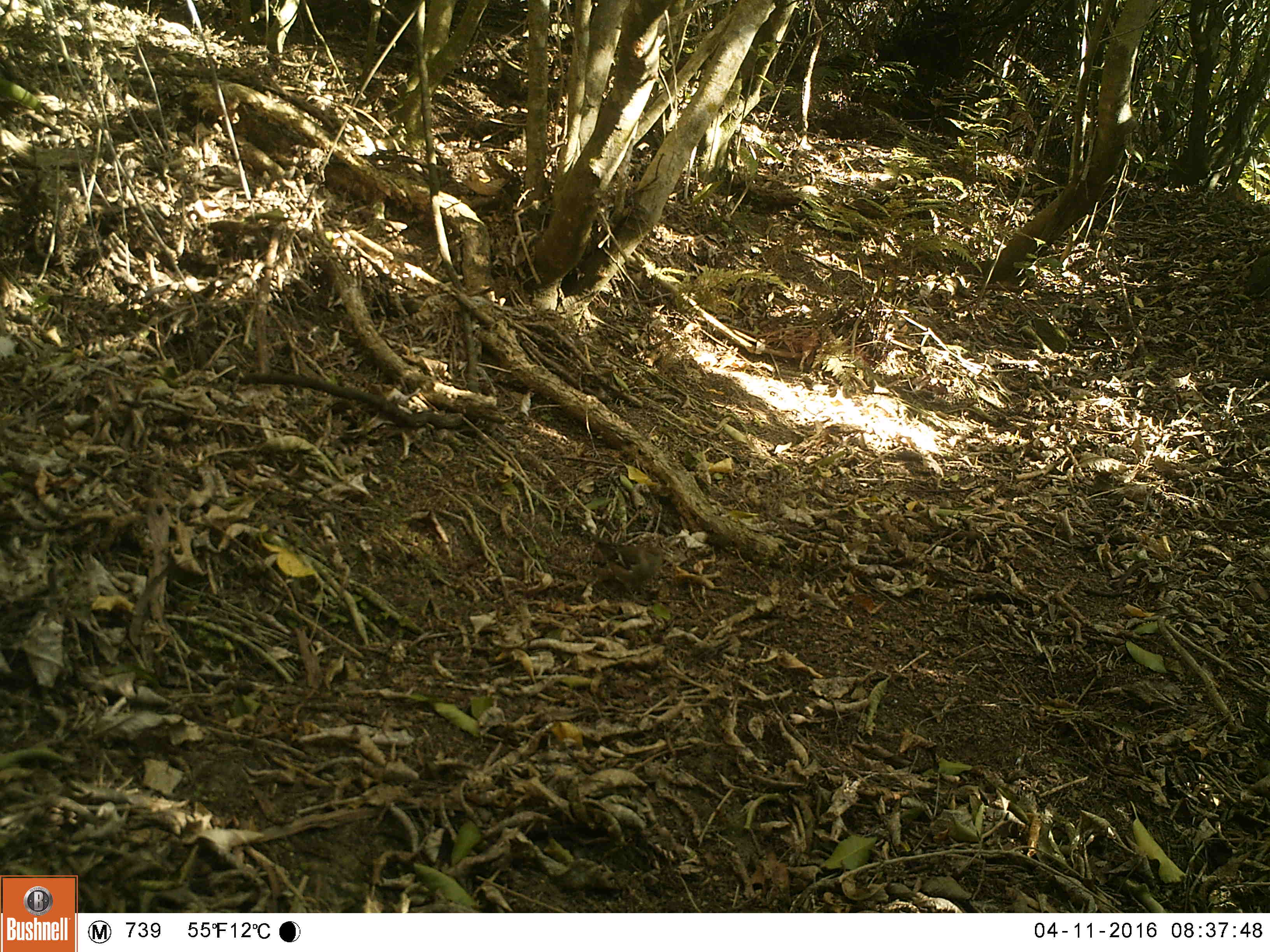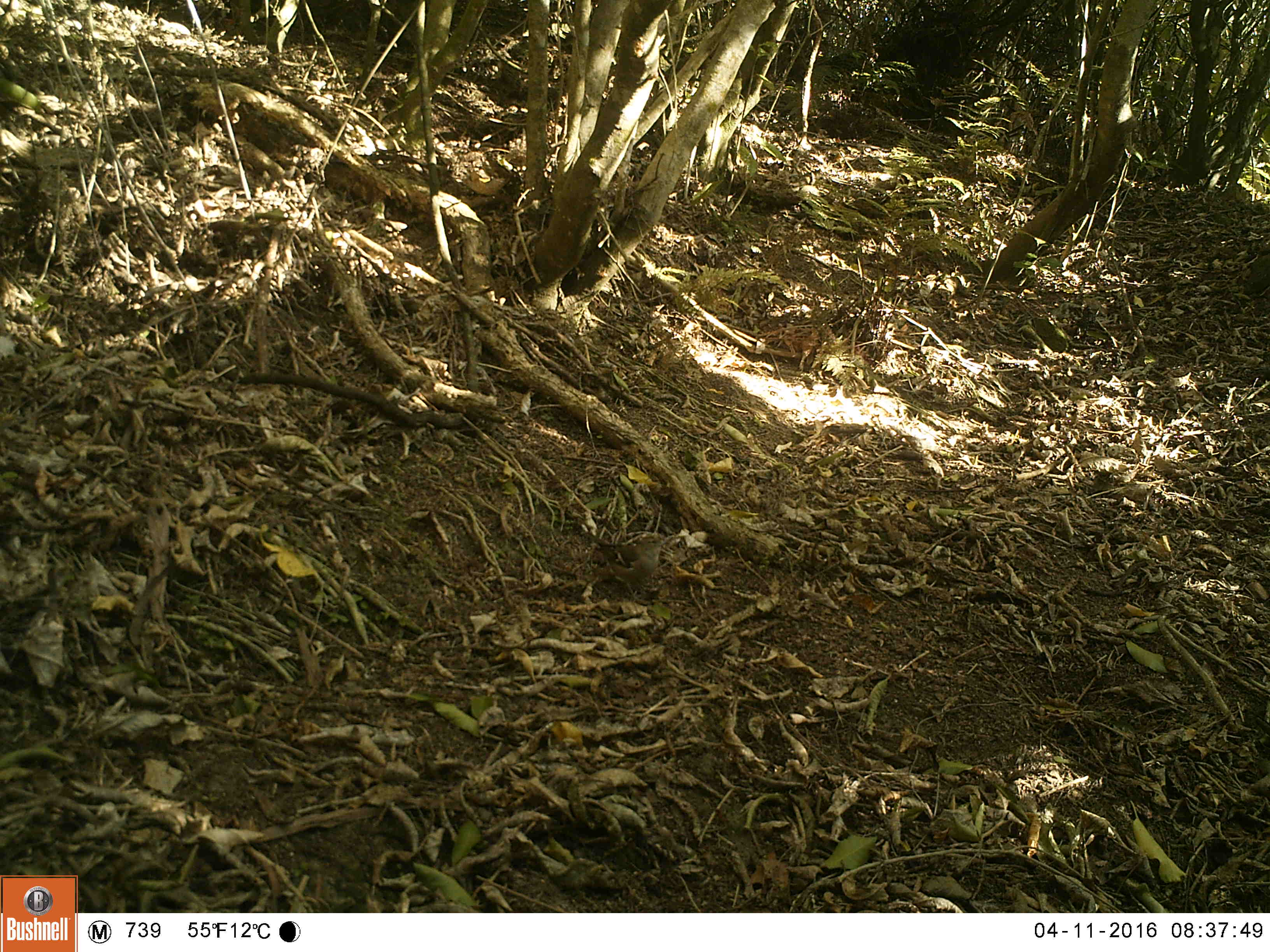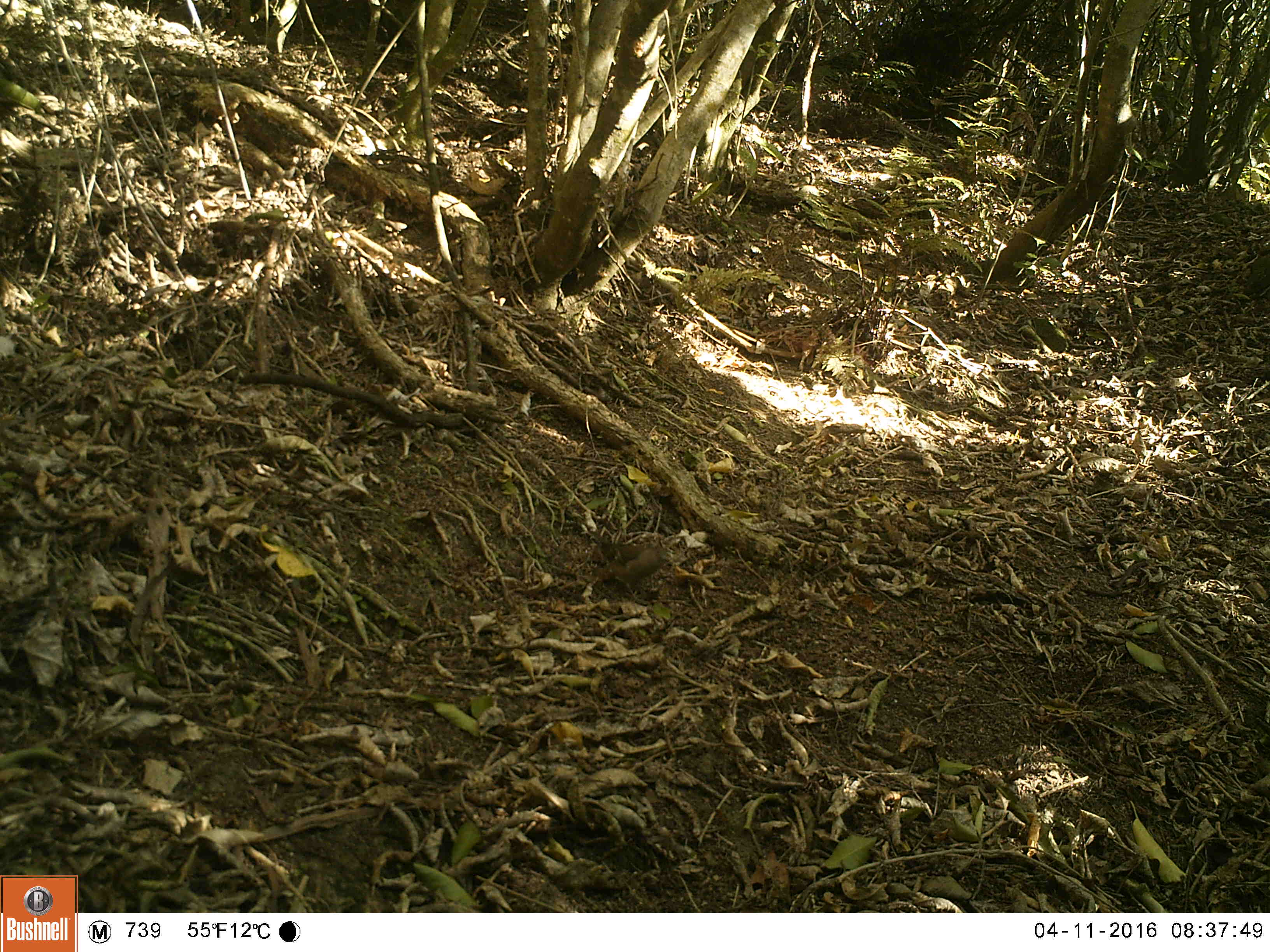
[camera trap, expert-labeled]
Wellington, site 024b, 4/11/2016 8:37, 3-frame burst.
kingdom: Animalia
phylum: Chordata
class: Aves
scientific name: Aves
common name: bird